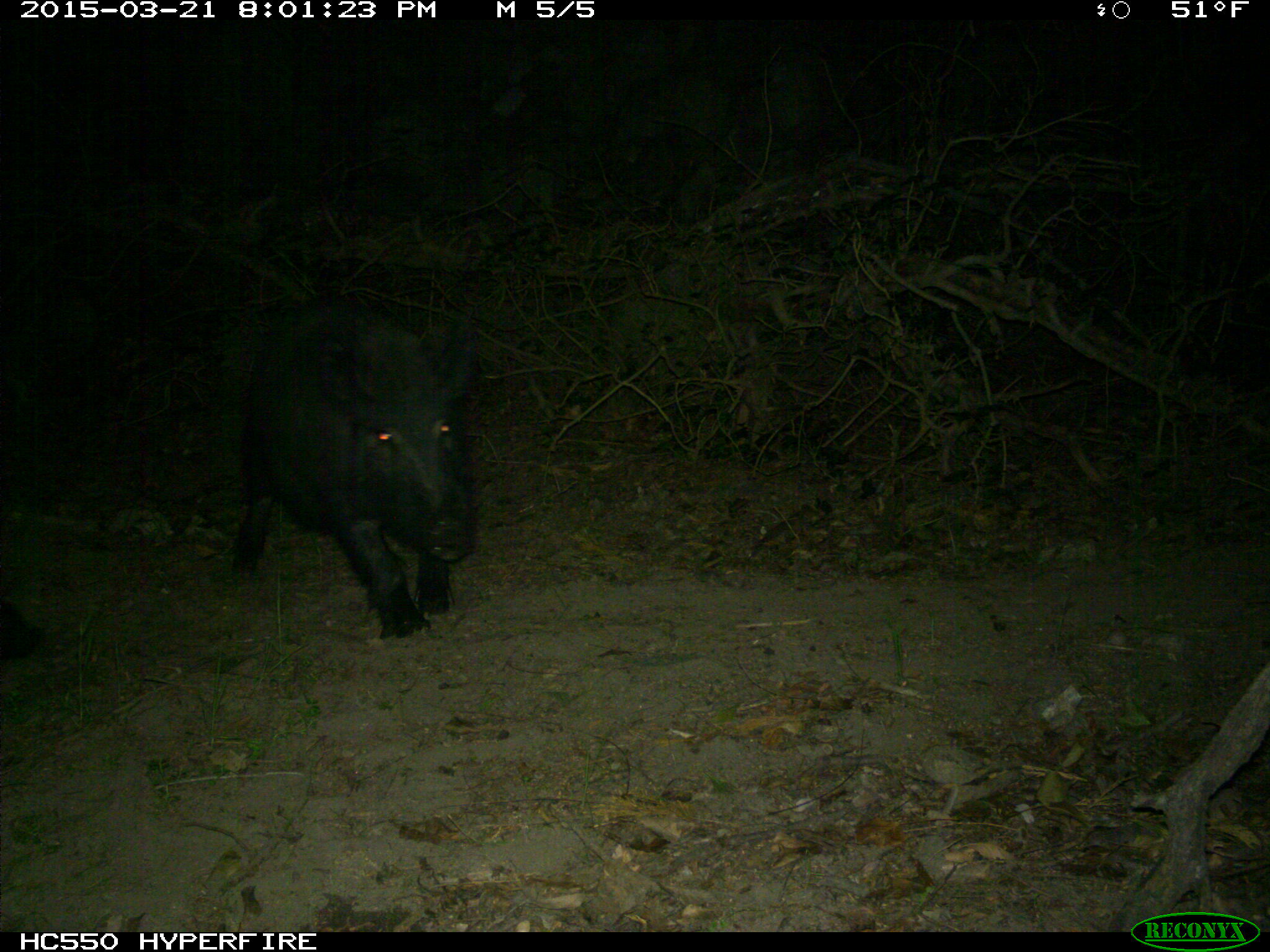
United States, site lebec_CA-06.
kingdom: Animalia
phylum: Chordata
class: Mammalia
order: Artiodactyla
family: Suidae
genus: Sus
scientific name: Sus scrofa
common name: wild boar